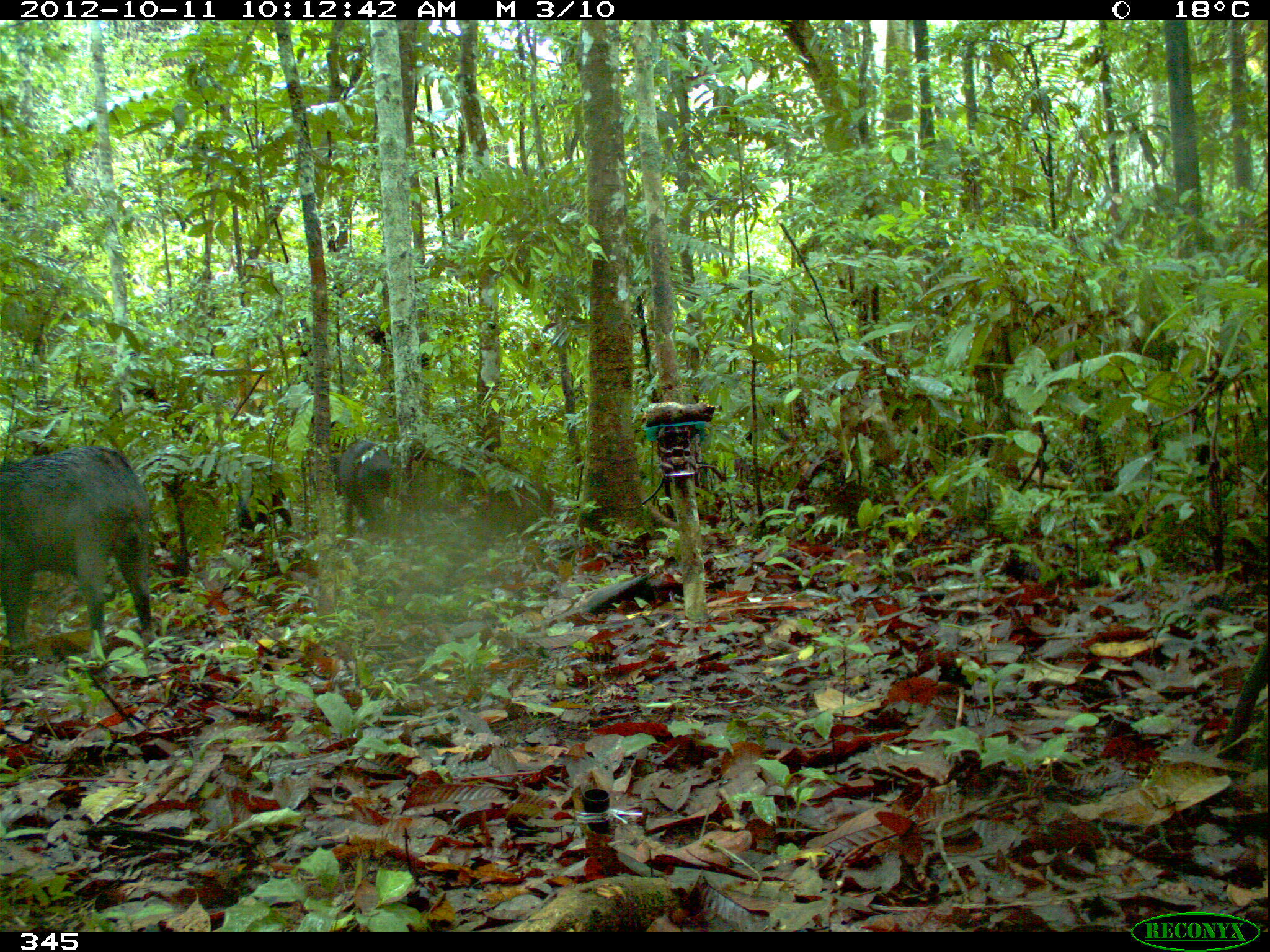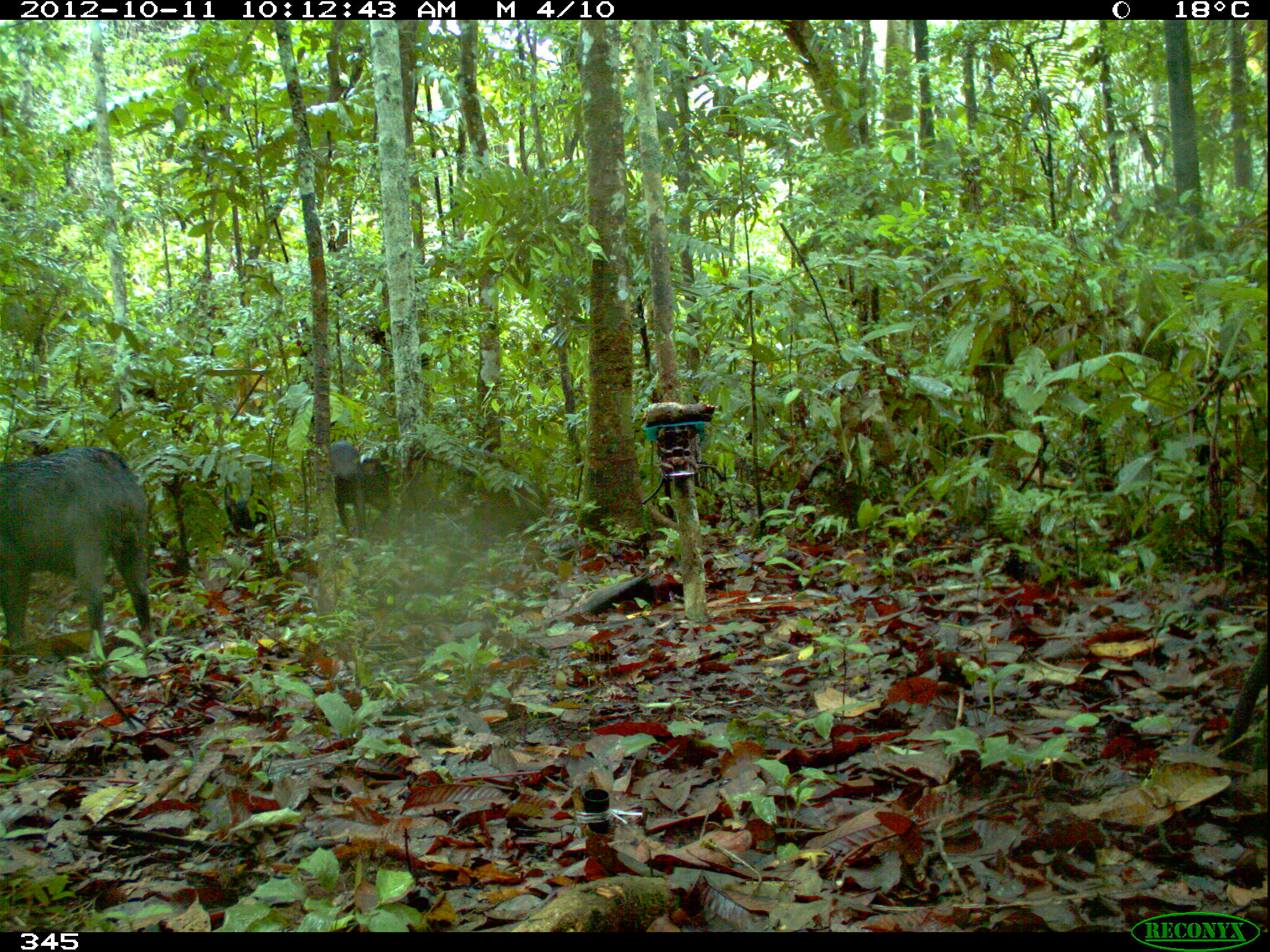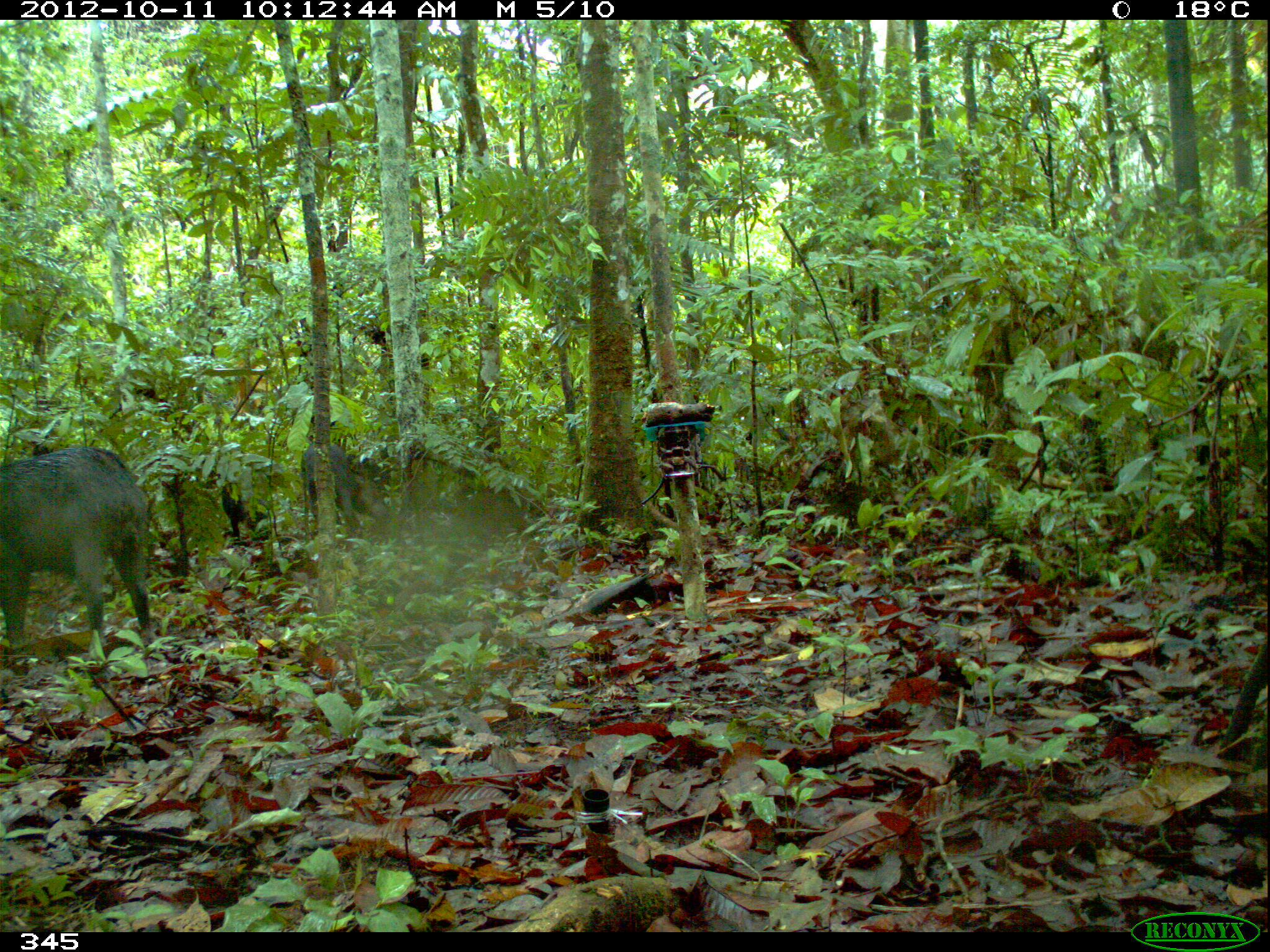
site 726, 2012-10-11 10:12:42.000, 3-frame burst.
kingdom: Animalia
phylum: Chordata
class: Mammalia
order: Artiodactyla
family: Tayassuidae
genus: Tayassu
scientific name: Tayassu pecari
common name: white-lipped peccary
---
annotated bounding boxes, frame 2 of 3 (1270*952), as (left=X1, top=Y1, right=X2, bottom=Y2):
tayassu pecari: (left=0, top=448, right=164, bottom=661); (left=328, top=440, right=393, bottom=538); (left=224, top=483, right=269, bottom=536)